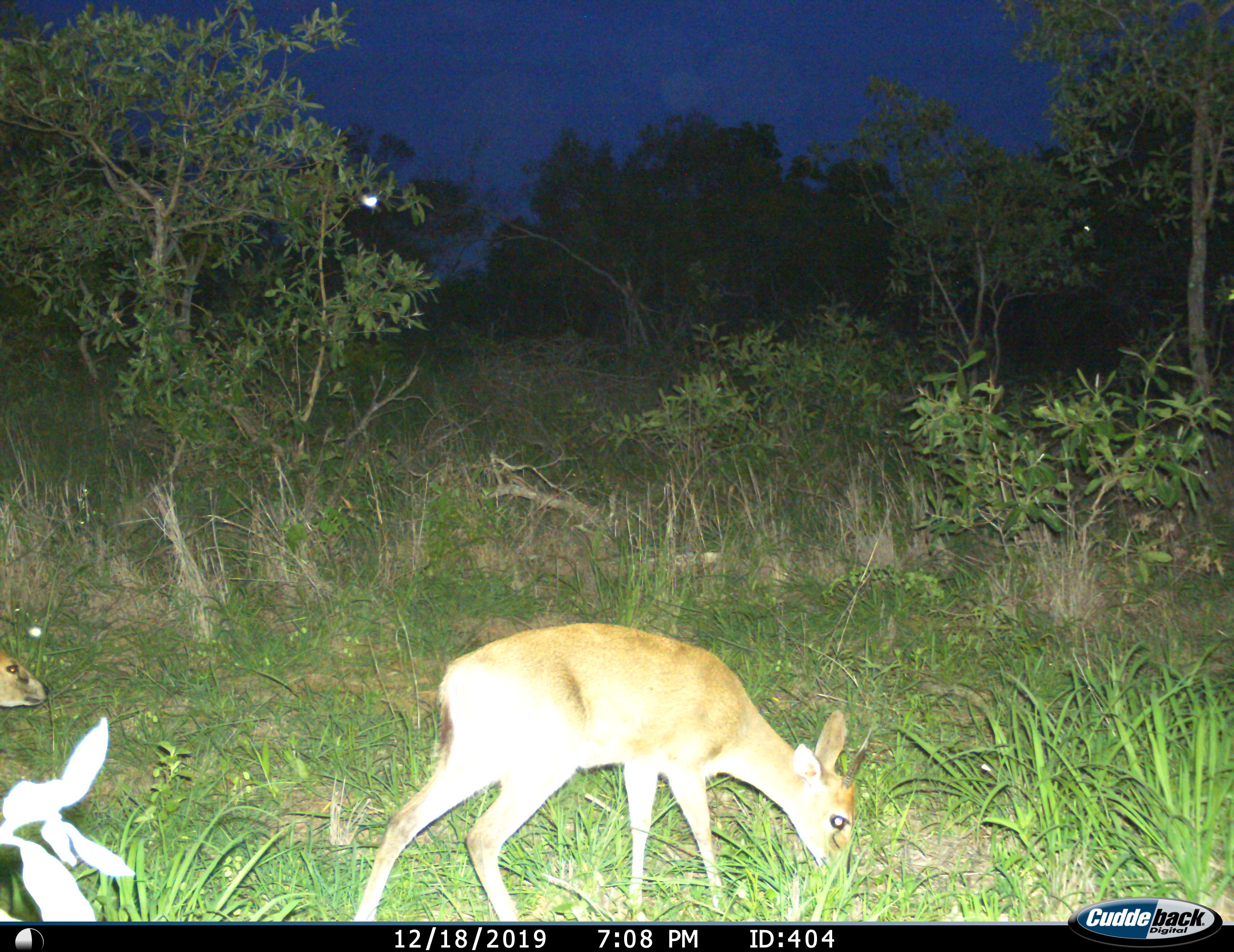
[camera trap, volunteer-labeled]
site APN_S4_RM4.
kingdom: Animalia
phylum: Chordata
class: Mammalia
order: Artiodactyla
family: Bovidae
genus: Sylvicapra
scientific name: Sylvicapra grimmia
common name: common duiker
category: duikercommongrey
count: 2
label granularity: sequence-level